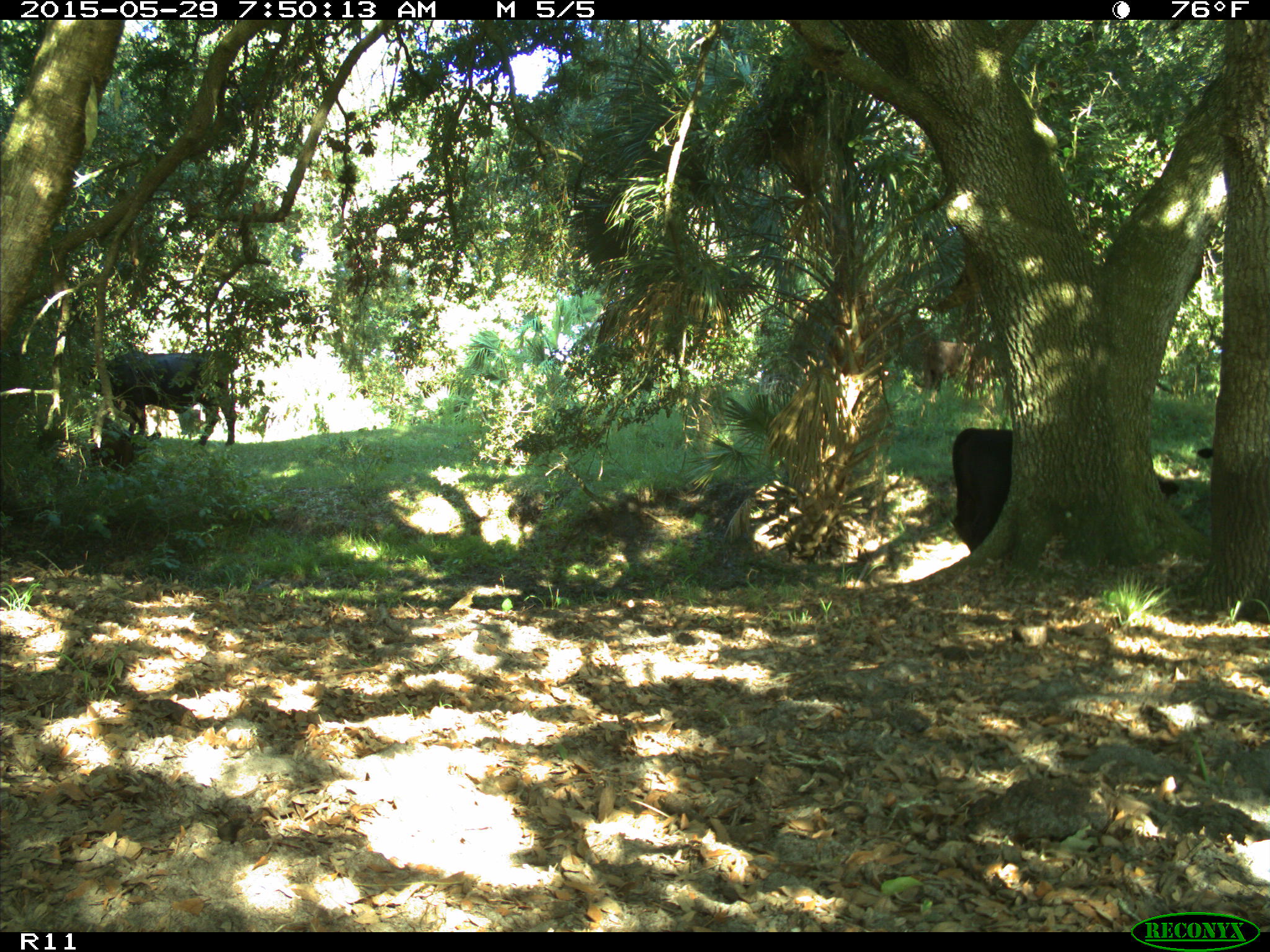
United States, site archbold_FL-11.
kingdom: Animalia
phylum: Chordata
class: Mammalia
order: Artiodactyla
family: Bovidae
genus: Bos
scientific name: Bos taurus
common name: domestic cow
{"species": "Bos taurus (domestic cow)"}